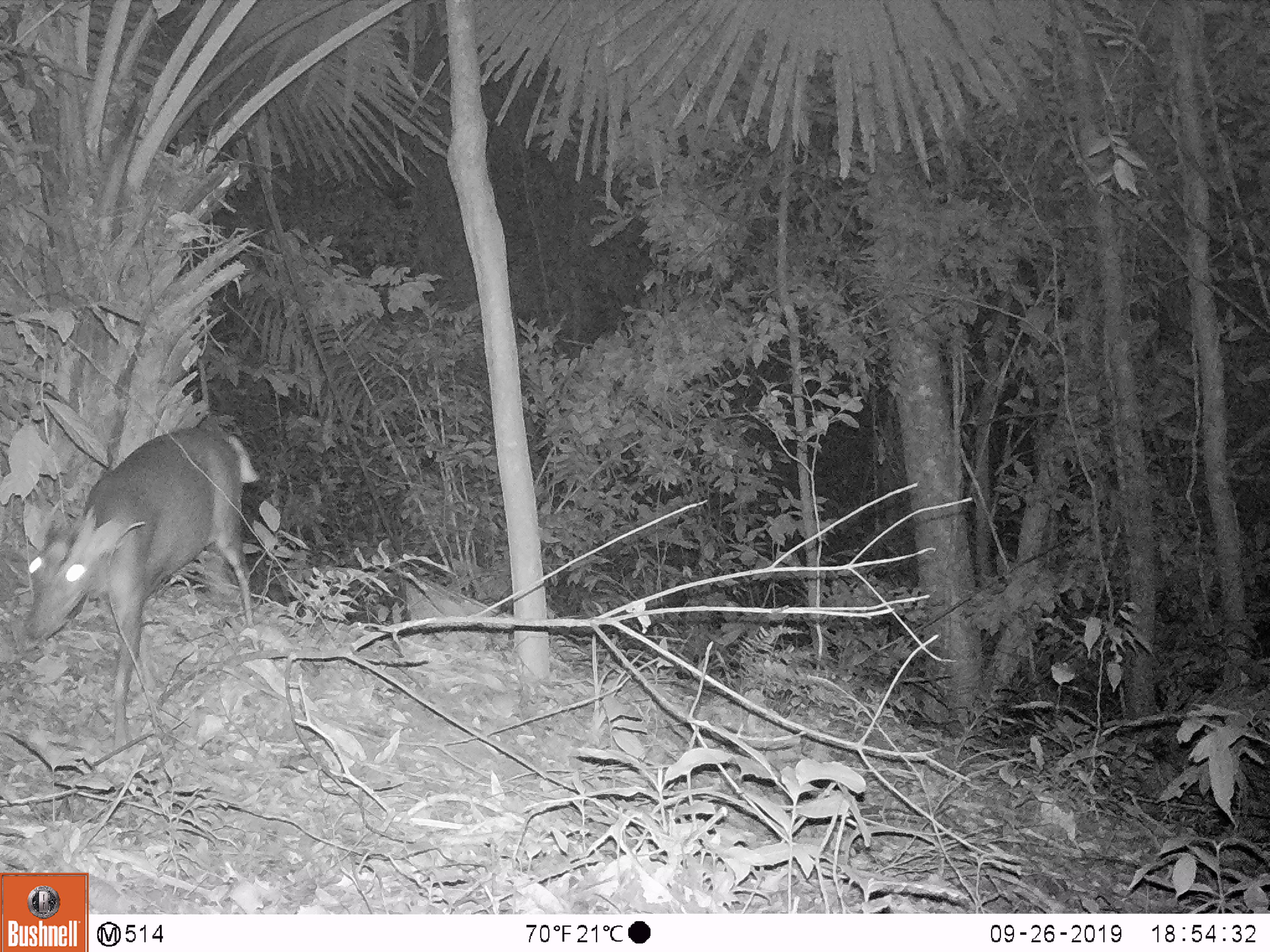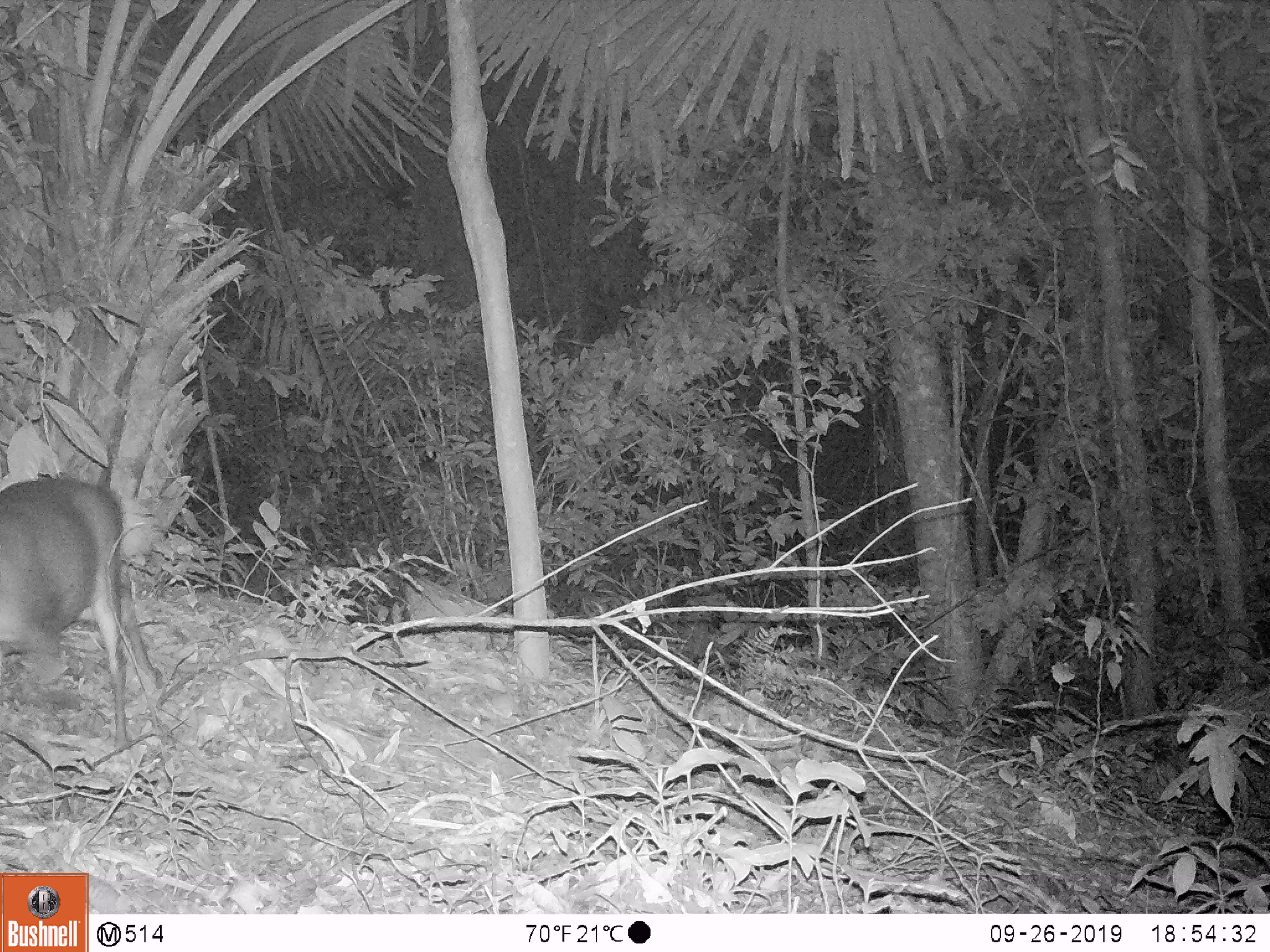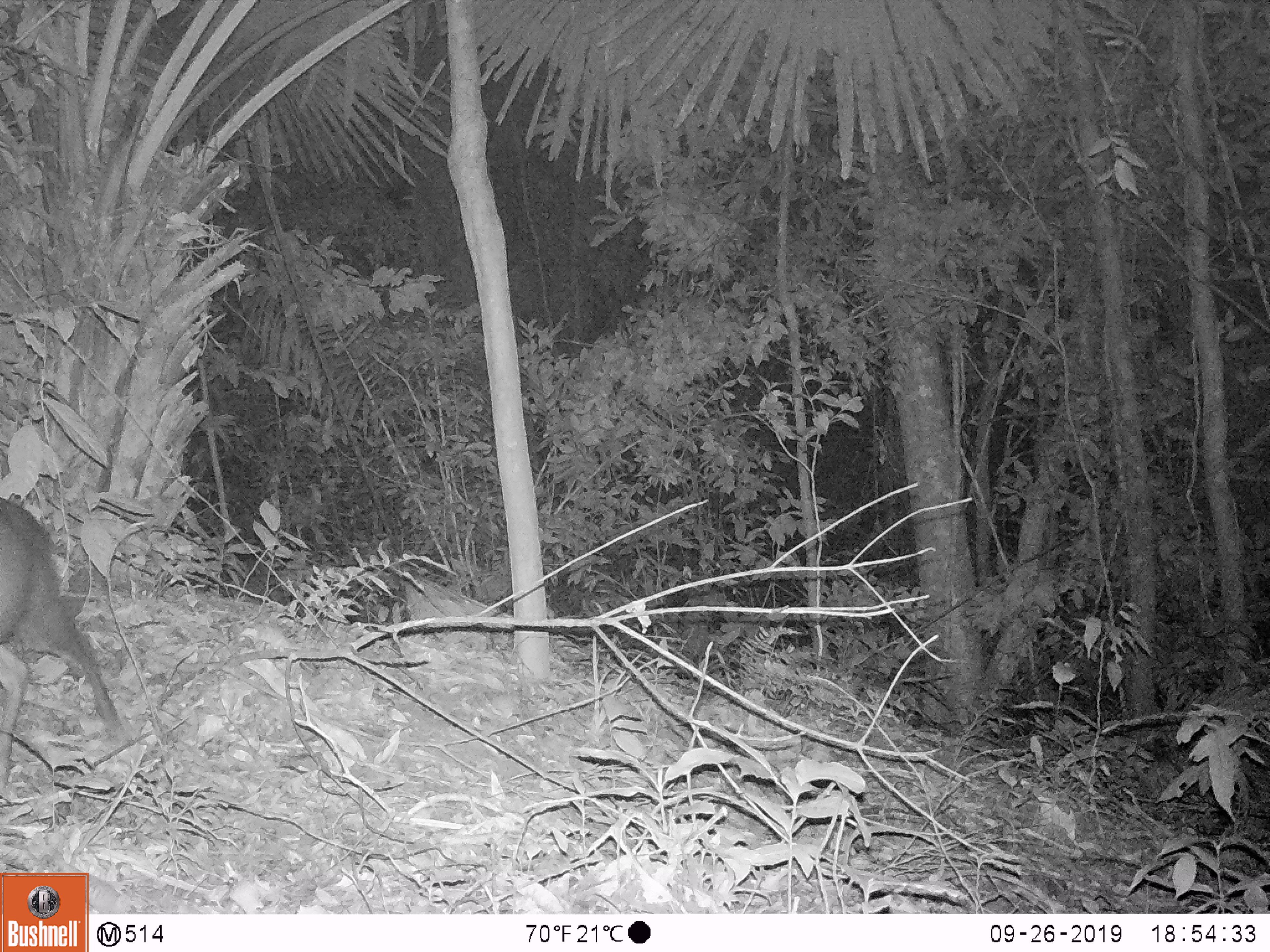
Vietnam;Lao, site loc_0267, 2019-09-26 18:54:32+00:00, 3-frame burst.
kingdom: Animalia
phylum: Chordata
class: Mammalia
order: Artiodactyla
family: Cervidae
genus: Muntiacus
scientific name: Muntiacus rooseveltorum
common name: roosevelt's muntjac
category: roosevelts muntjac group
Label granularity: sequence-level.